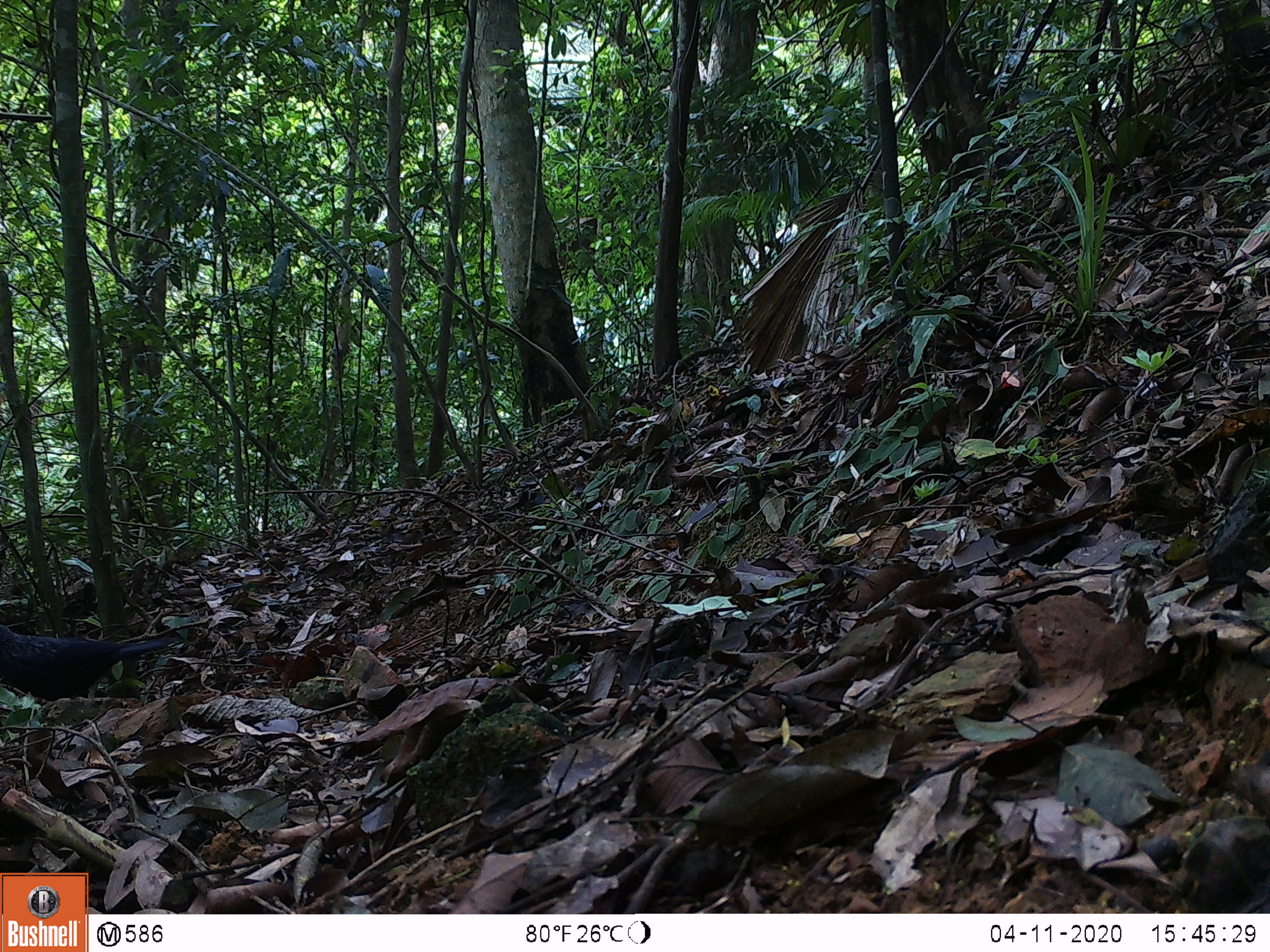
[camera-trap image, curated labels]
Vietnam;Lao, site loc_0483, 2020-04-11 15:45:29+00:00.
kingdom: Animalia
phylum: Chordata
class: Aves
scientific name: Aves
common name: bird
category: unidentified bird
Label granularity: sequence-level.